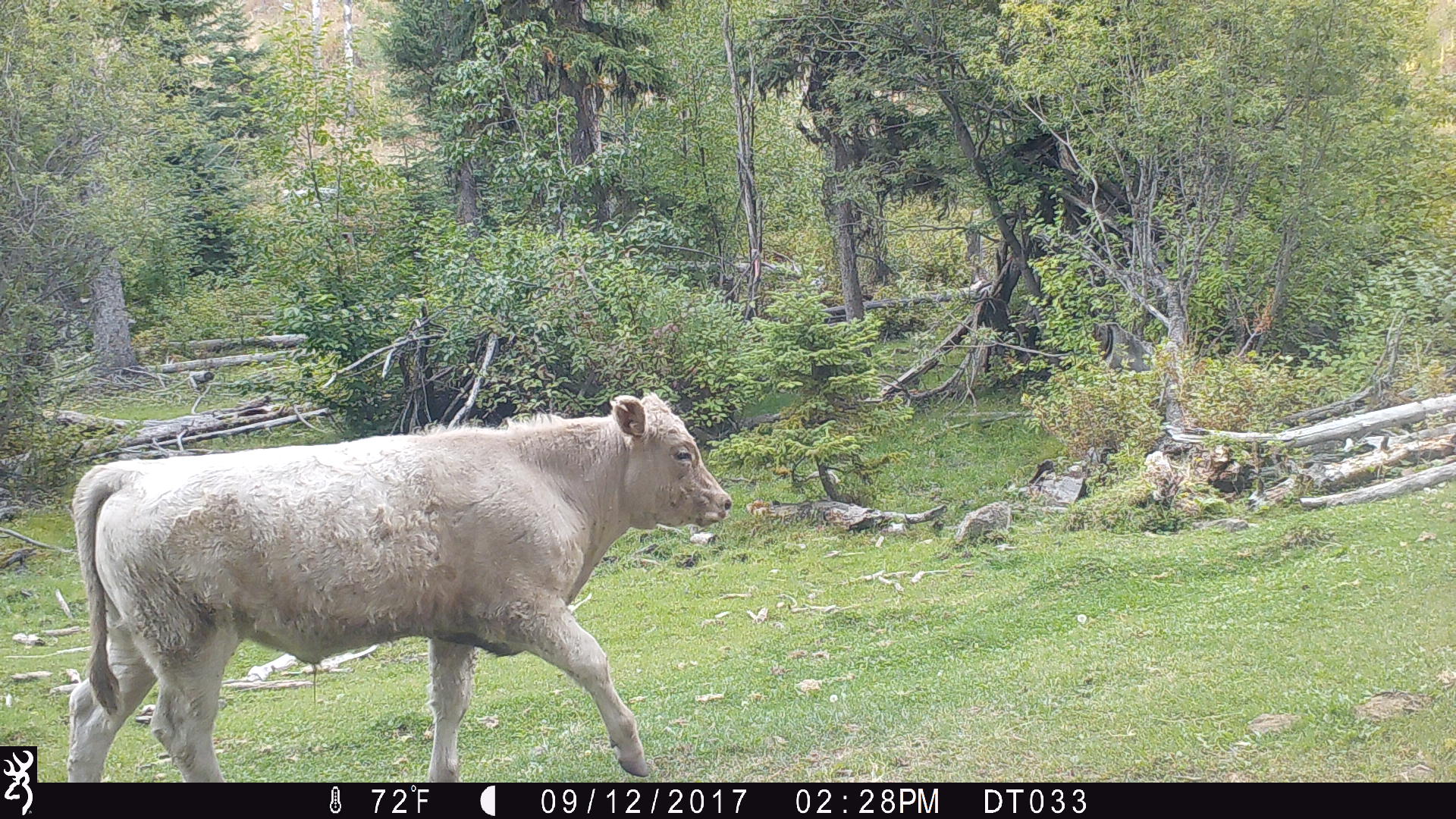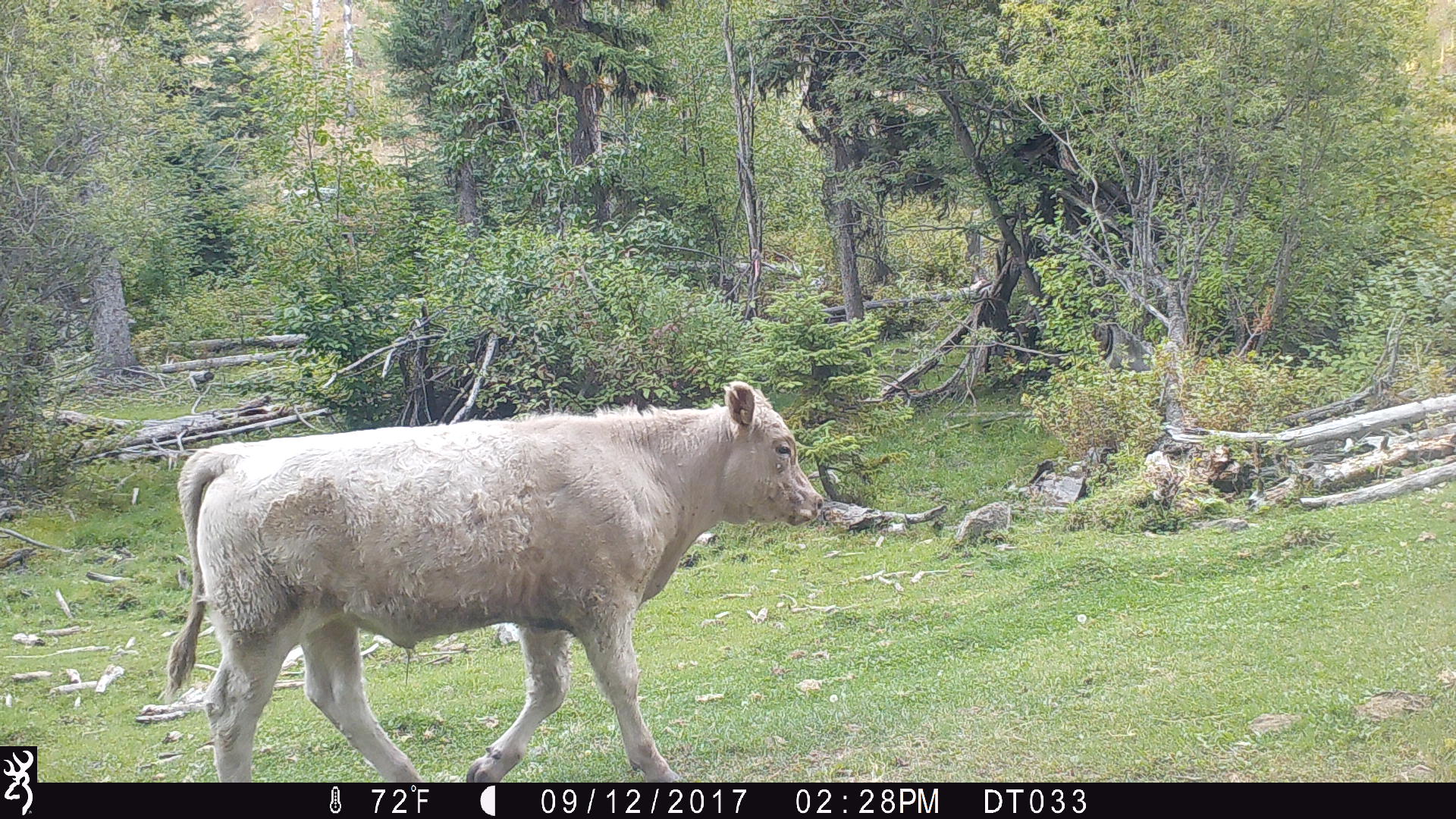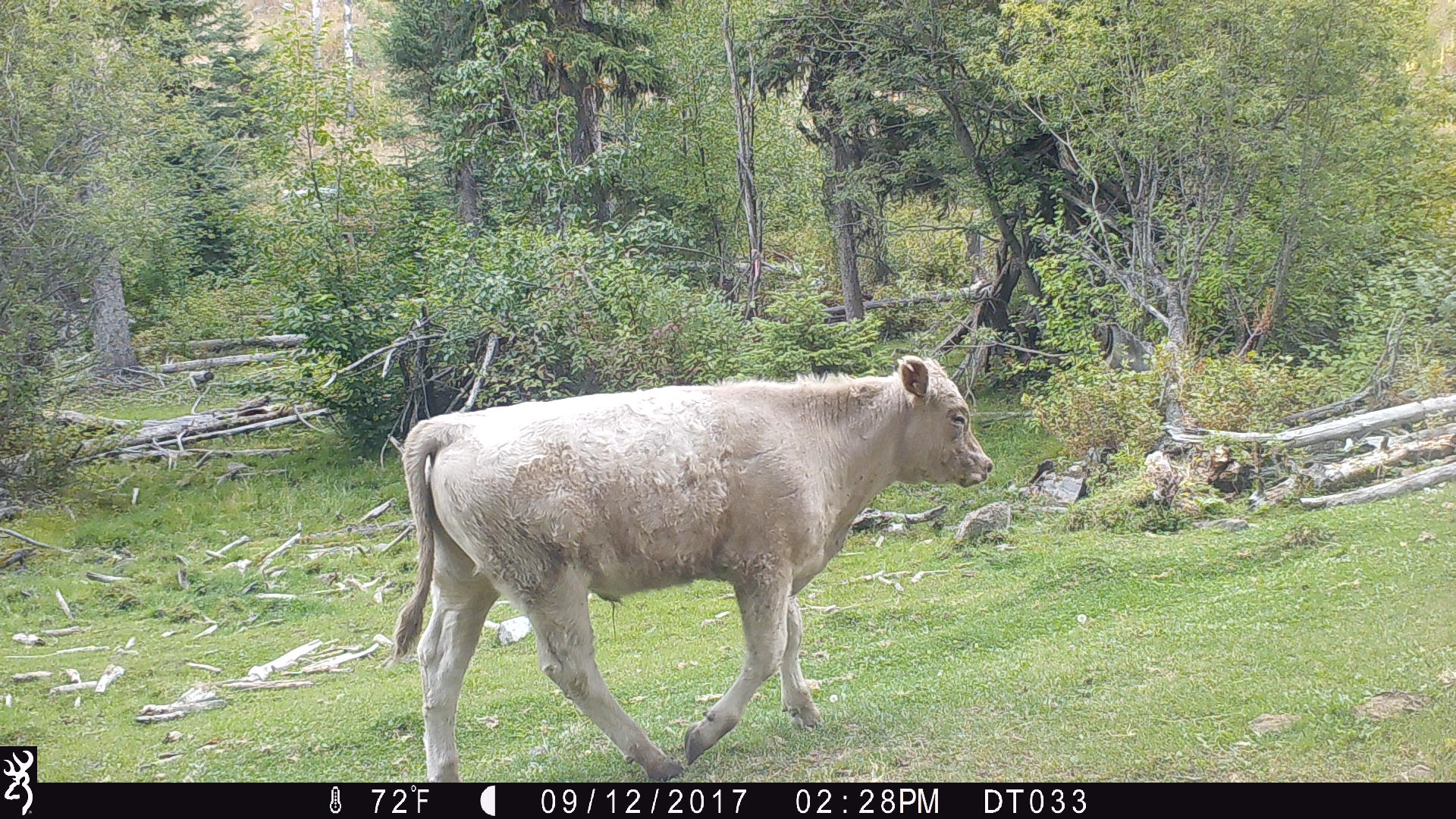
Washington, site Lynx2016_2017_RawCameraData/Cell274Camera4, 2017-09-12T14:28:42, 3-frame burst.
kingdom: Animalia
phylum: Chordata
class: Mammalia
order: Artiodactyla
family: Bovidae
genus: Bos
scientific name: Bos taurus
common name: domestic cattle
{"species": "domestic cattle (Bos taurus)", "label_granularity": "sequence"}